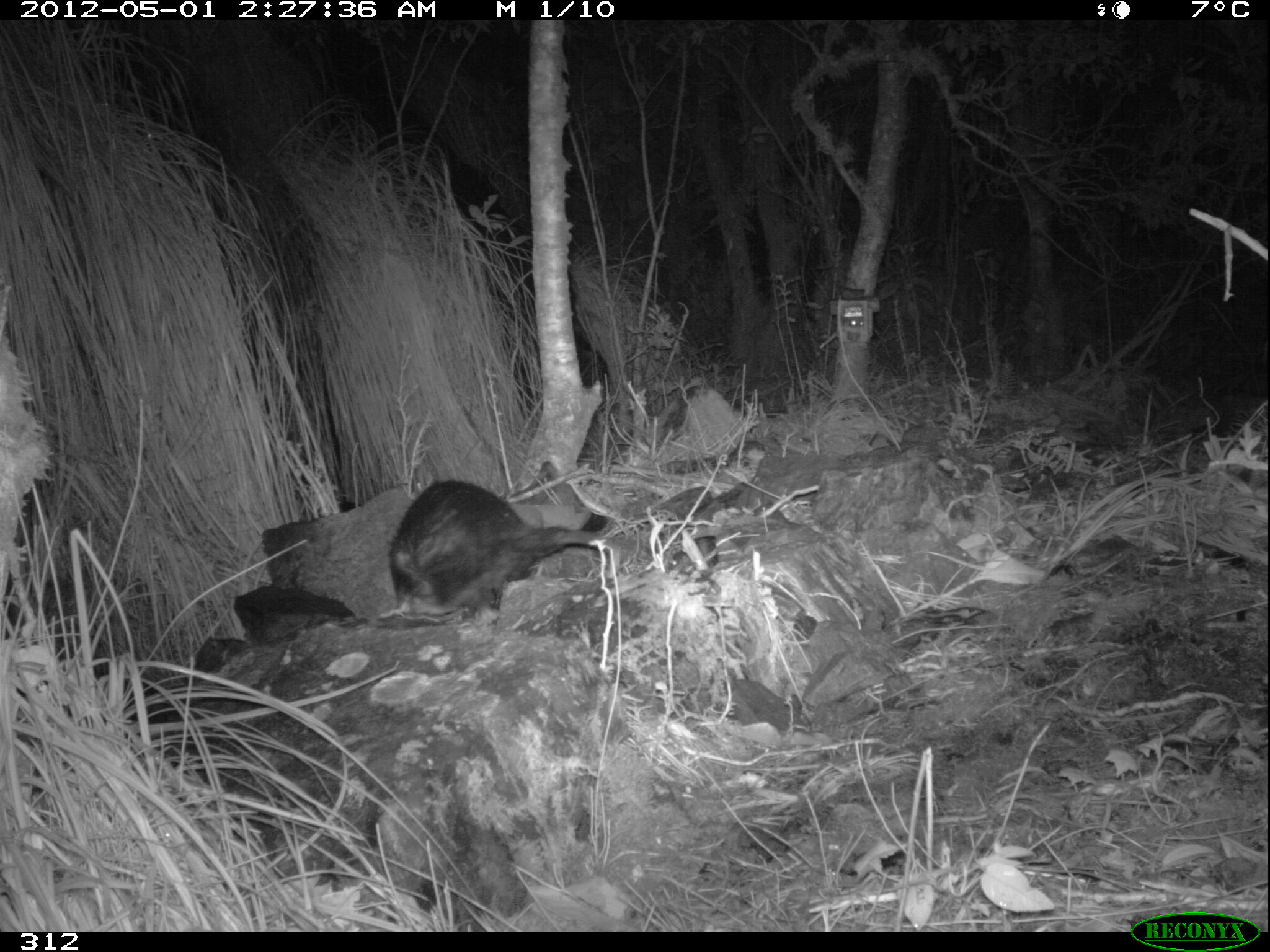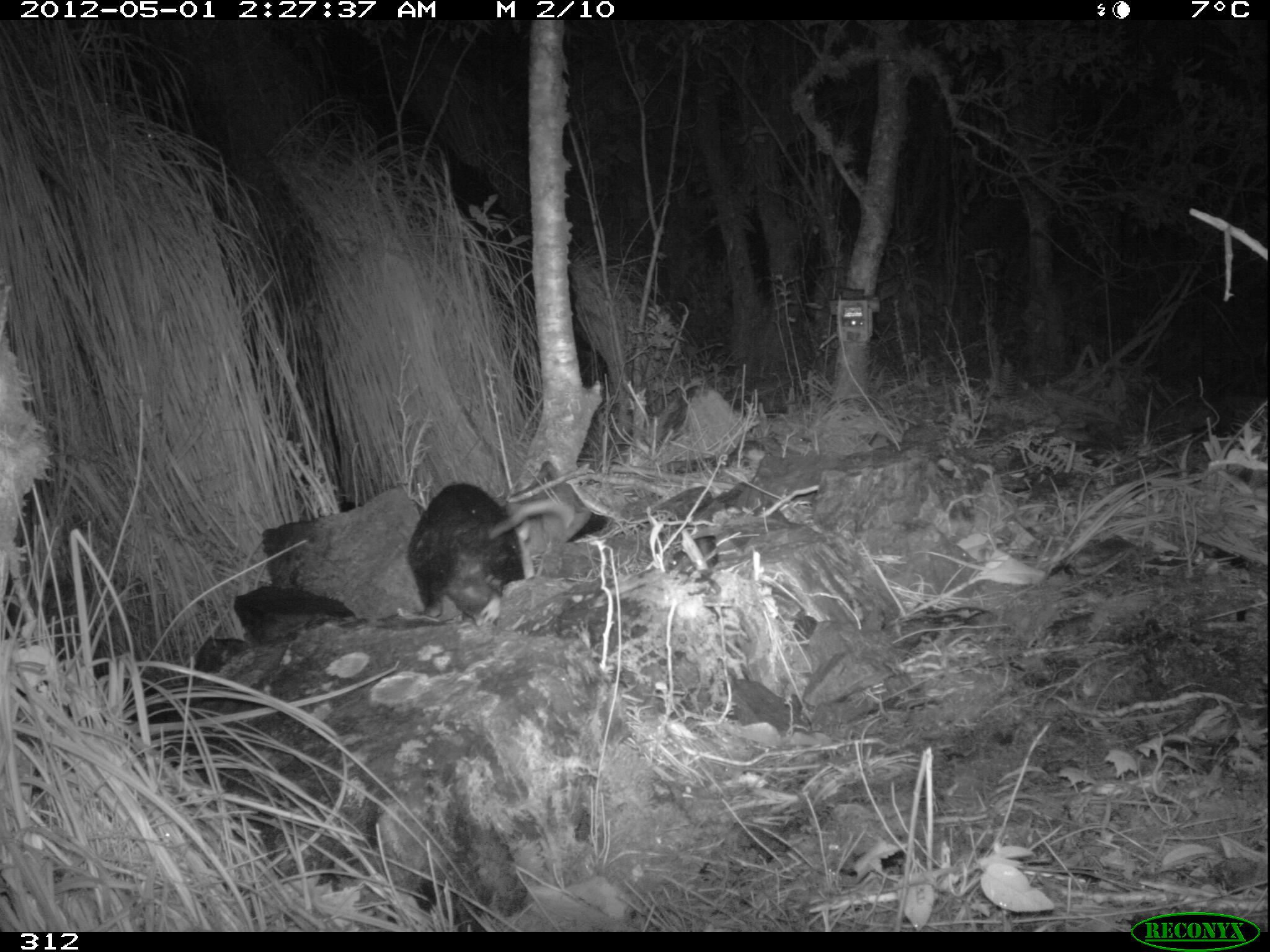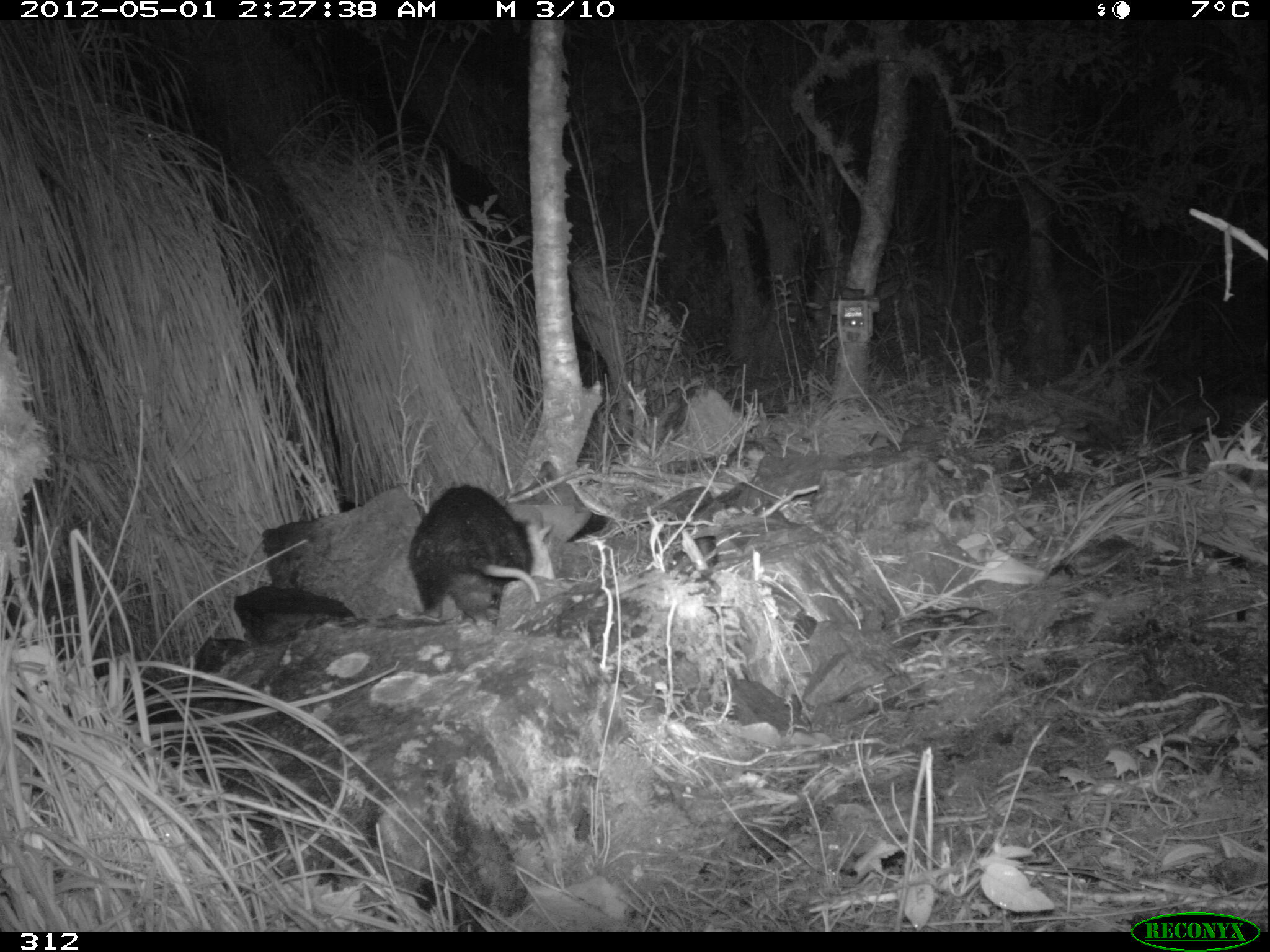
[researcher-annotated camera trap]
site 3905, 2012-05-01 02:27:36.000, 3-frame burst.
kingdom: Animalia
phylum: Chordata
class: Mammalia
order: Didelphimorphia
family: Didelphidae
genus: Didelphis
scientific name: Didelphis pernigra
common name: andean white-eared opossum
Didelphis pernigra (andean white-eared opossum).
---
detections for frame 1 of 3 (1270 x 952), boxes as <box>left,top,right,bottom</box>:
didelphis pernigra: <box>377,479,622,619</box>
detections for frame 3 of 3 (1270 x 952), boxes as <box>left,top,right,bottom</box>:
didelphis pernigra: <box>406,482,555,628</box>